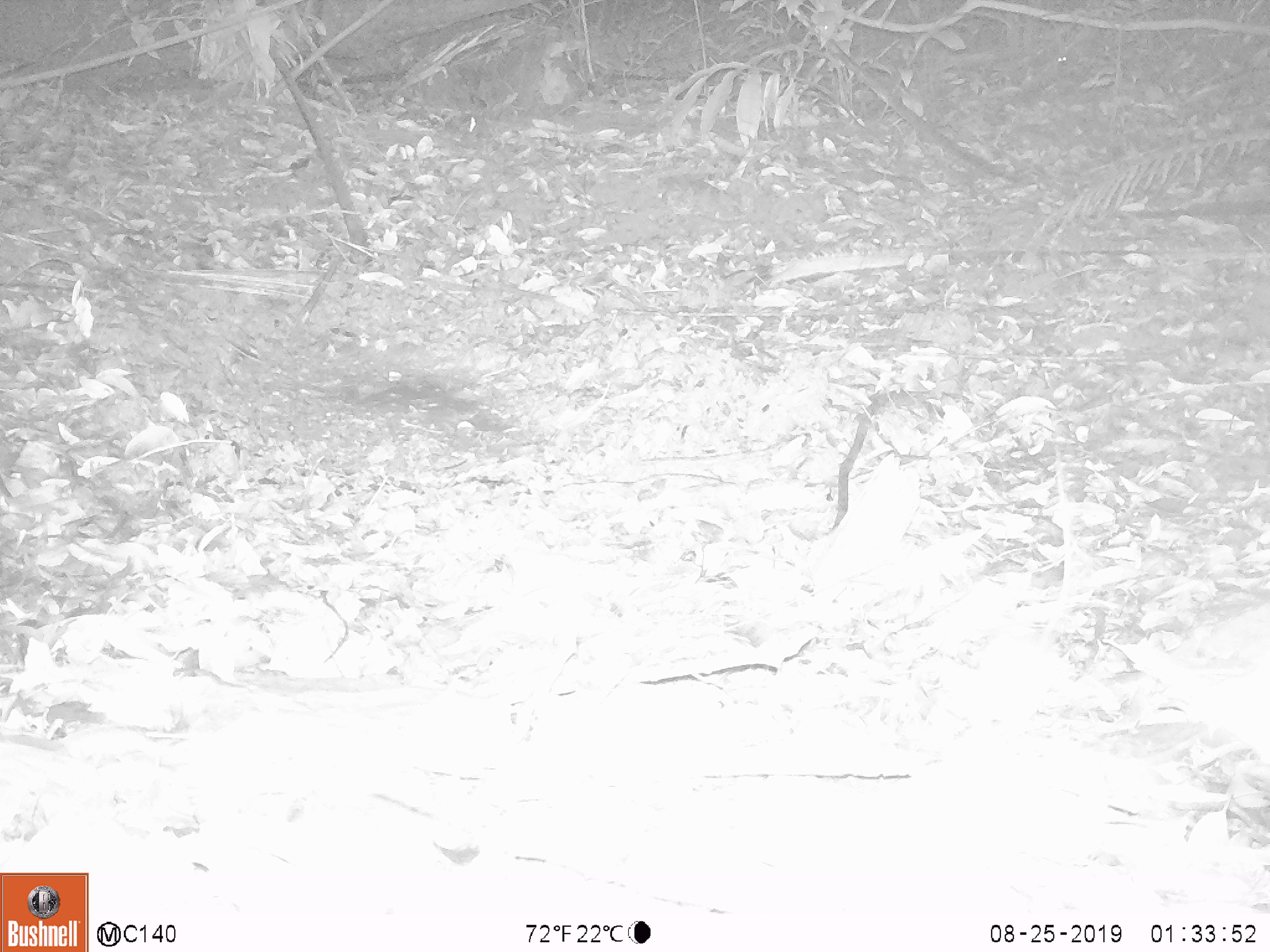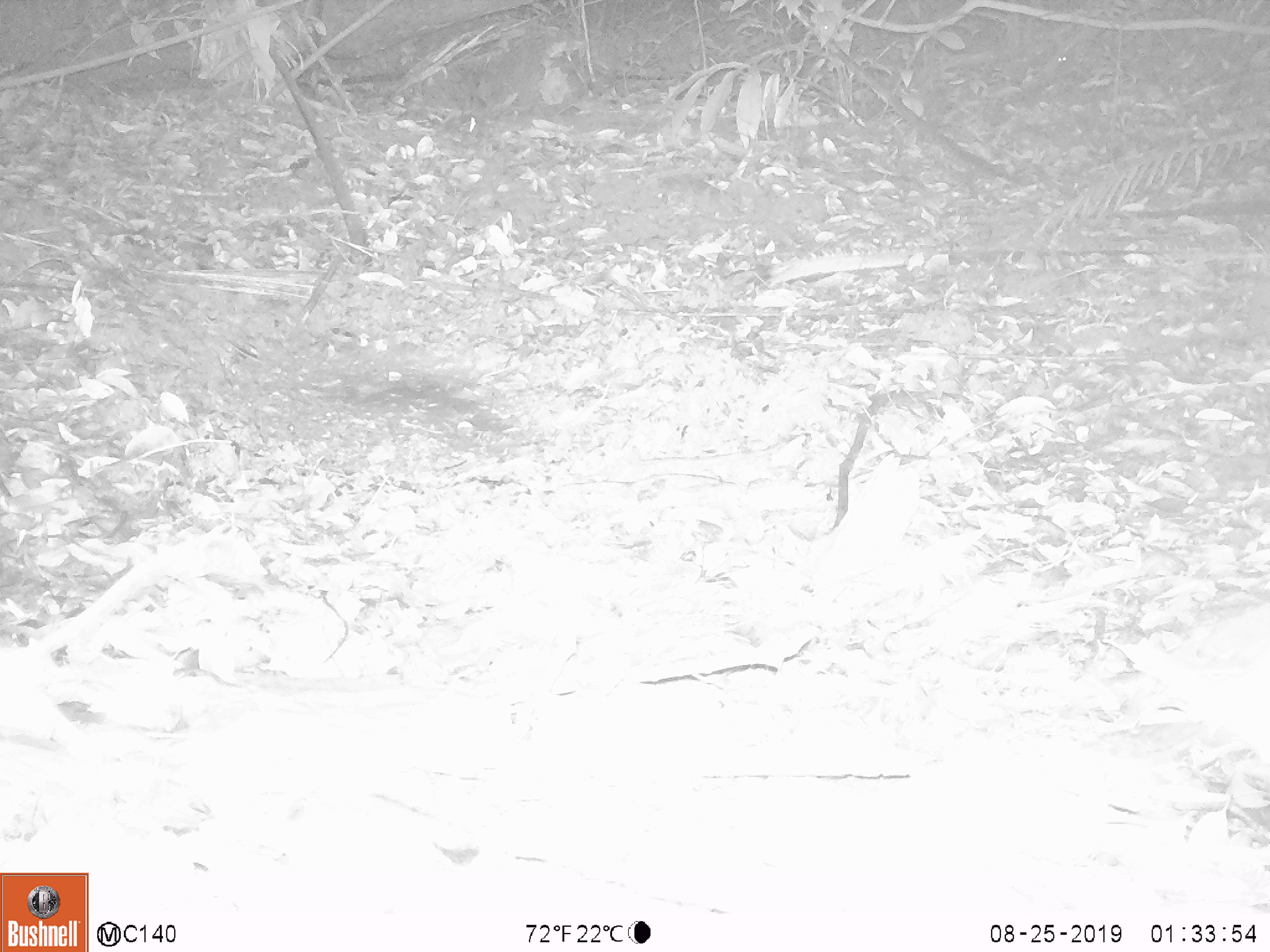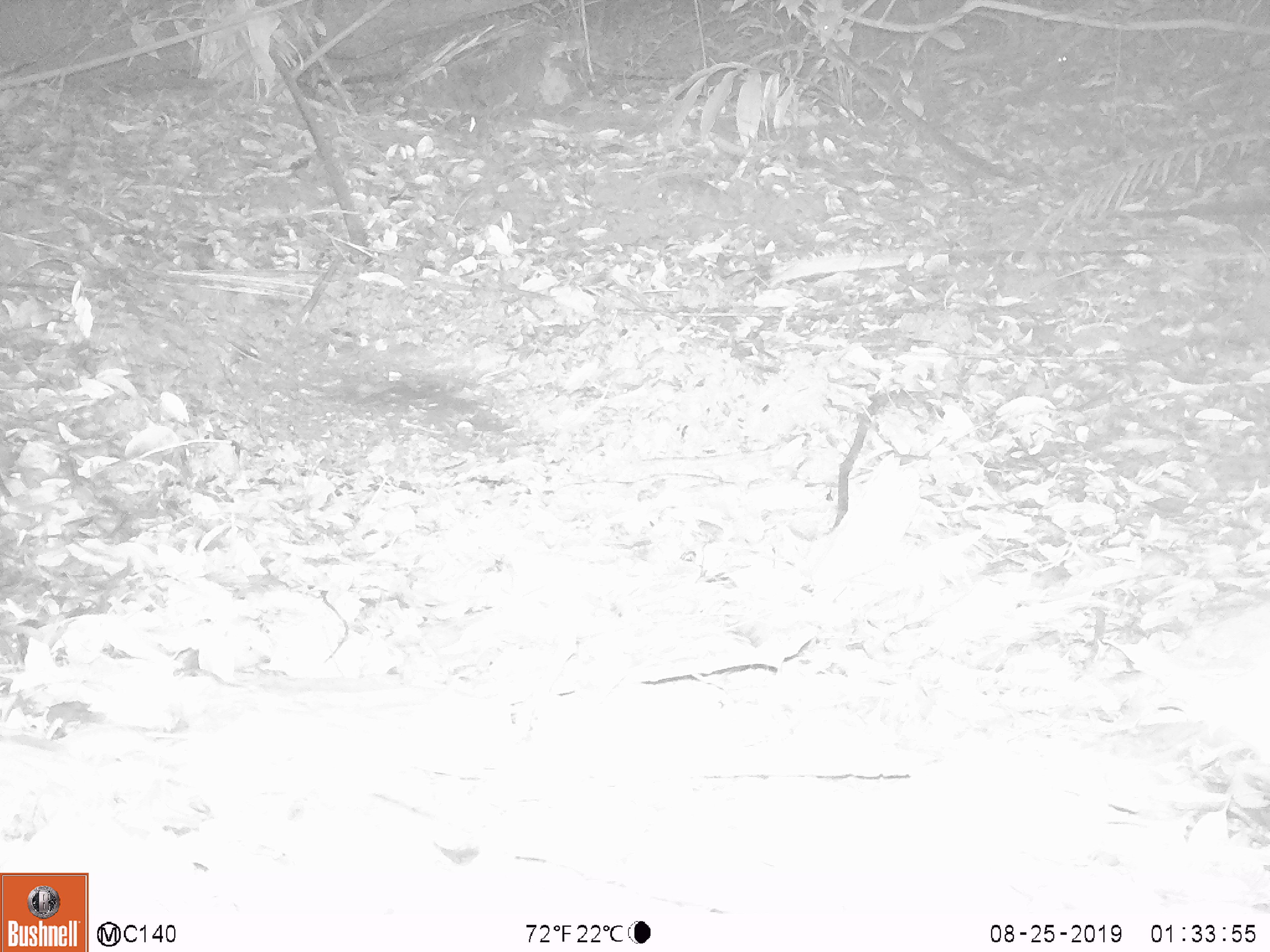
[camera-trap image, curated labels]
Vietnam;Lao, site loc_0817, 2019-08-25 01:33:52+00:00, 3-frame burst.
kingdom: Animalia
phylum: Chordata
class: Mammalia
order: Rodentia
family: Muridae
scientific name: Muridae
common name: old-world mice and rats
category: unidentified murid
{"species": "unidentified murid (old-world mice and rats) (Muridae)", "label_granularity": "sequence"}